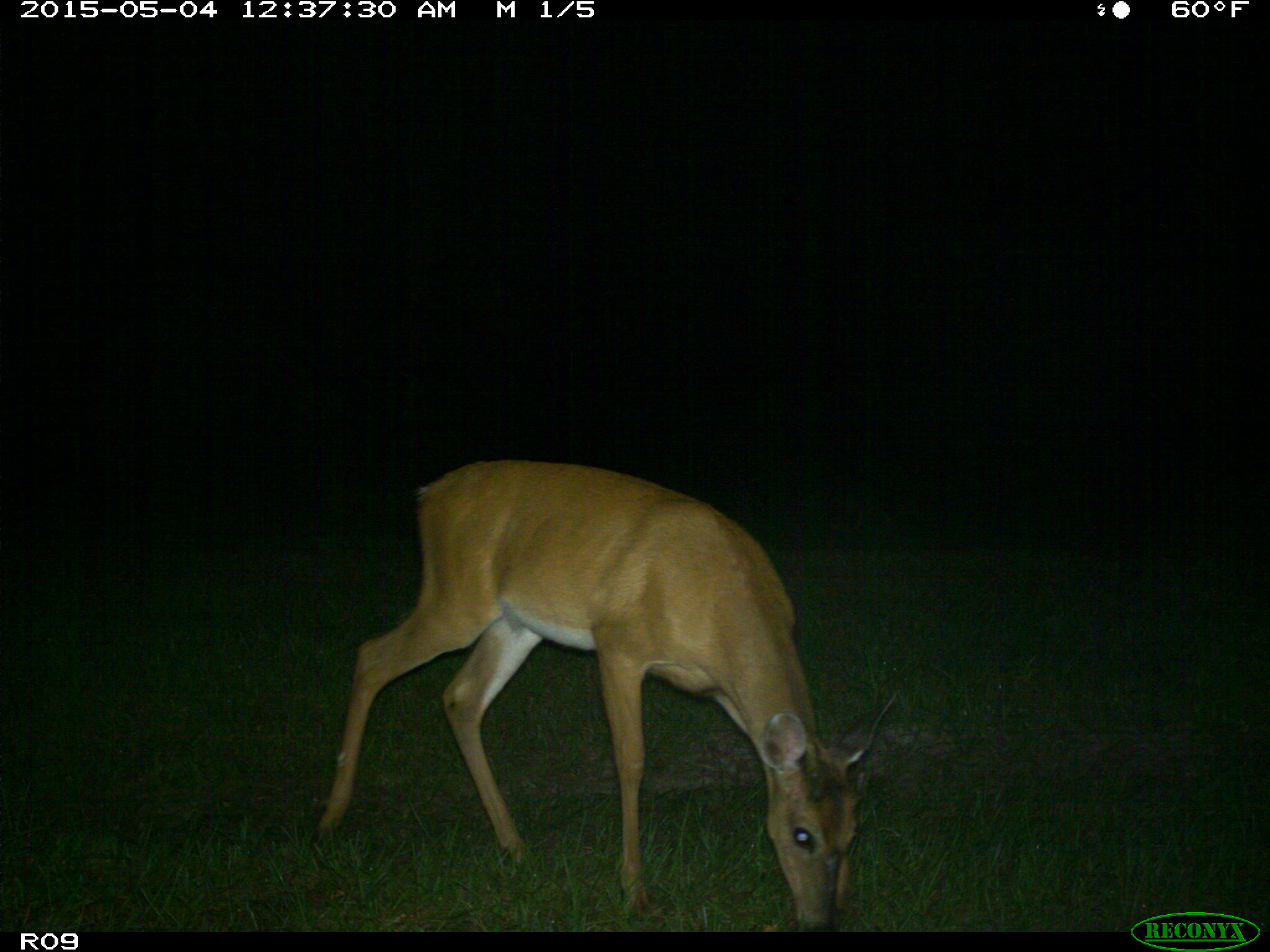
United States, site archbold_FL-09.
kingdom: Animalia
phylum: Chordata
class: Mammalia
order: Artiodactyla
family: Cervidae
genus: Odocoileus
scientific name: Odocoileus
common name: deer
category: unidentified deer